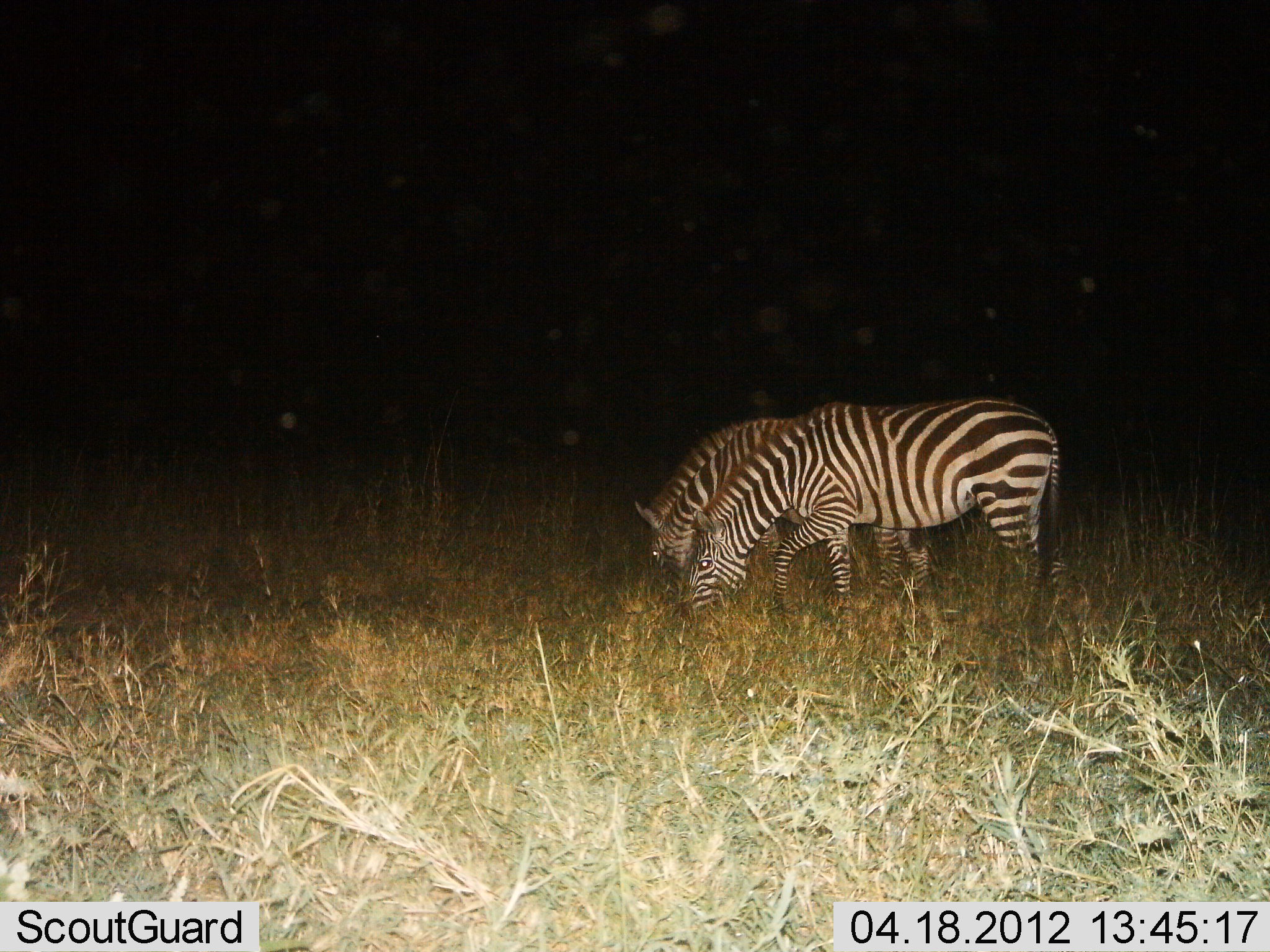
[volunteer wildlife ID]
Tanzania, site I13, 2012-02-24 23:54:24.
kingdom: Animalia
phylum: Chordata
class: Mammalia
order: Perissodactyla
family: Equidae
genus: Equus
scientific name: Equus quagga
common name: plains zebra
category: zebra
Zebra (plains zebra) (Equus quagga), count 2. Behavior (volunteer vote fractions): standing 23%, resting 0%, moving 9%, interacting 0%. Young present (vote fraction): 0%. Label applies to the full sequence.